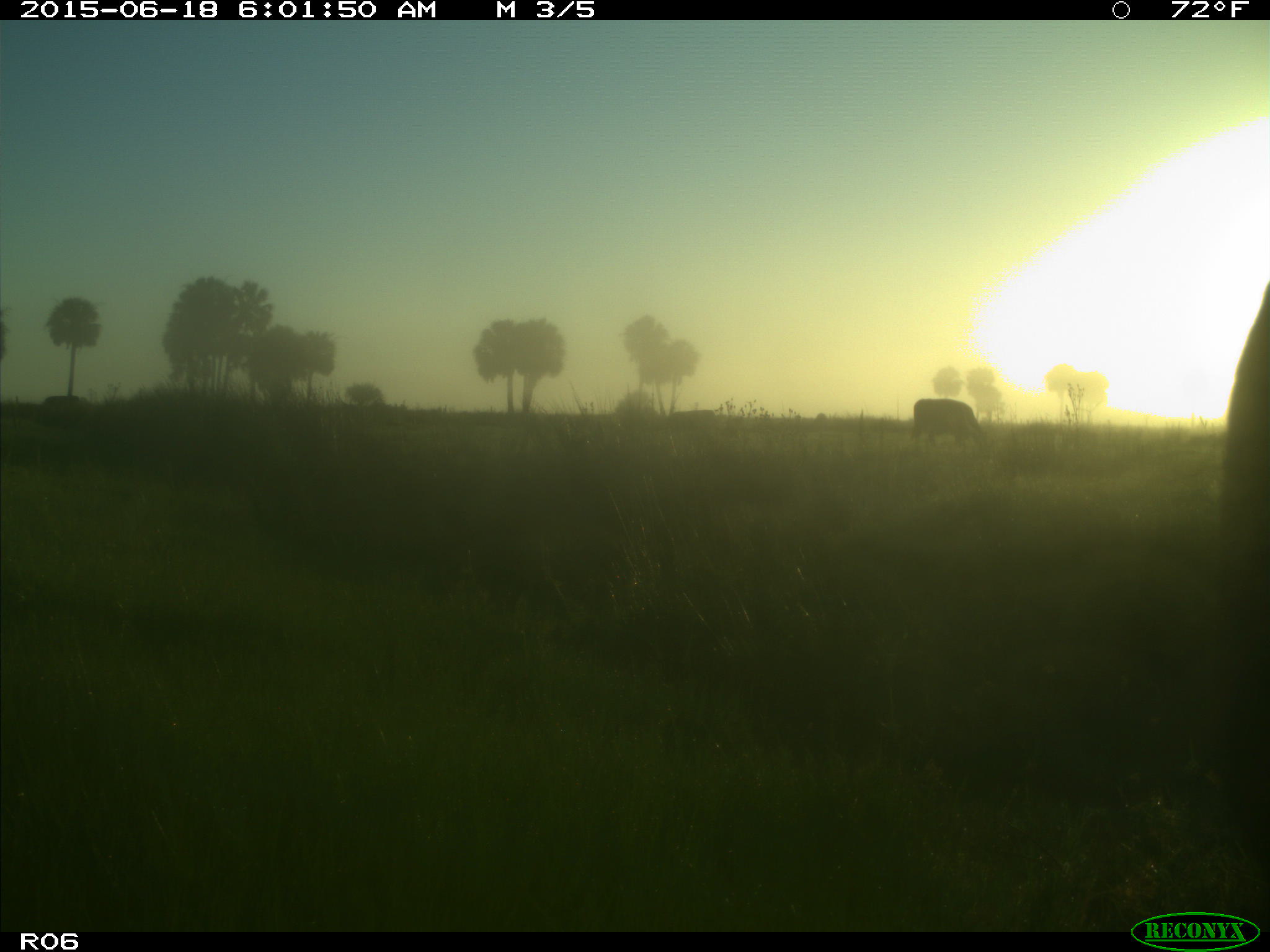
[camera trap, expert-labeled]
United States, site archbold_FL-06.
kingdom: Animalia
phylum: Chordata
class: Mammalia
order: Artiodactyla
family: Bovidae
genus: Bos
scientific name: Bos taurus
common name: domestic cow